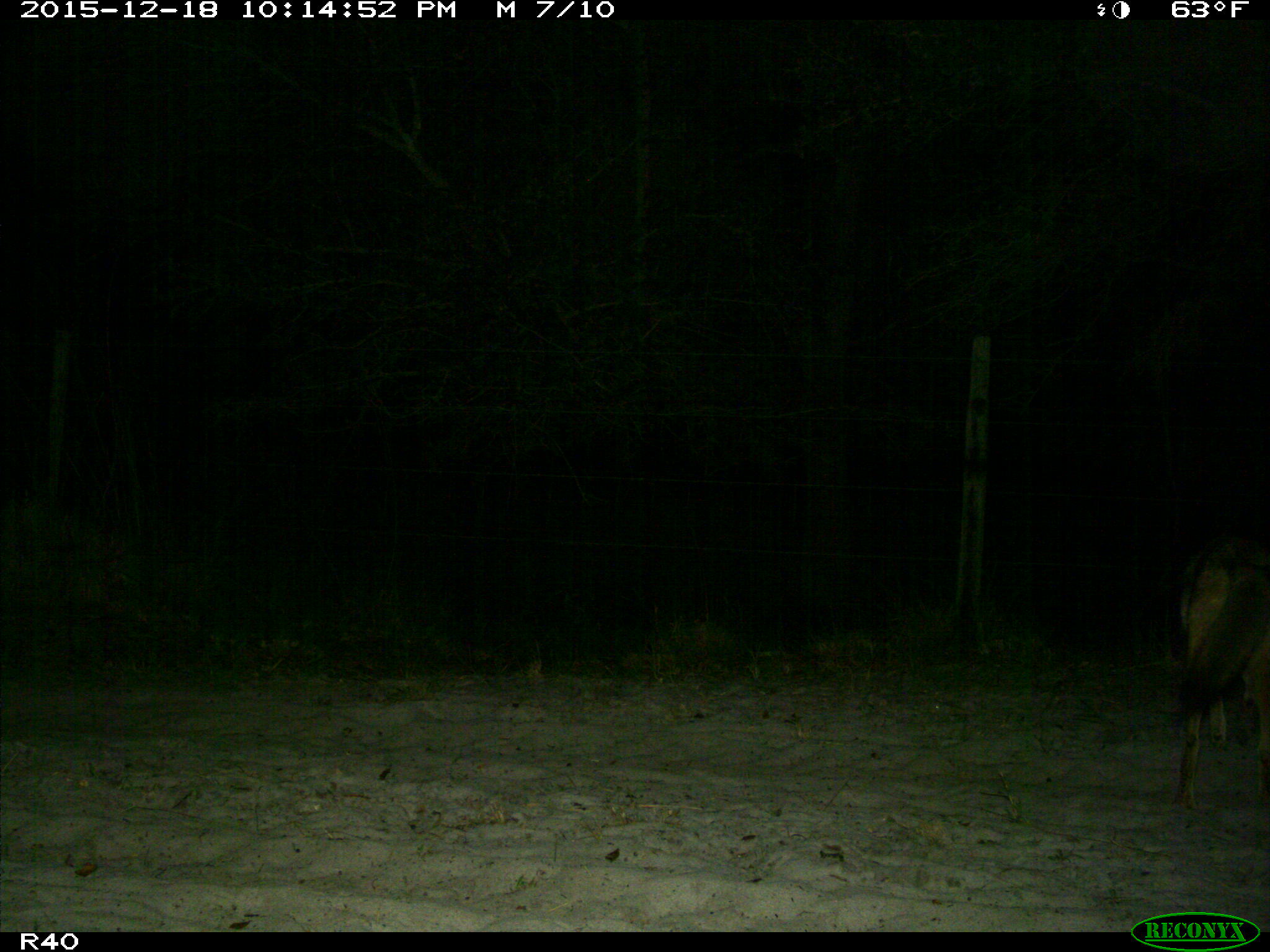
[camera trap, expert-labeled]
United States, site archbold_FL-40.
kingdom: Animalia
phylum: Chordata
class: Mammalia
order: Carnivora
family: Canidae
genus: Canis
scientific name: Canis latrans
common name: coyote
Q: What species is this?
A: Canis latrans (coyote).